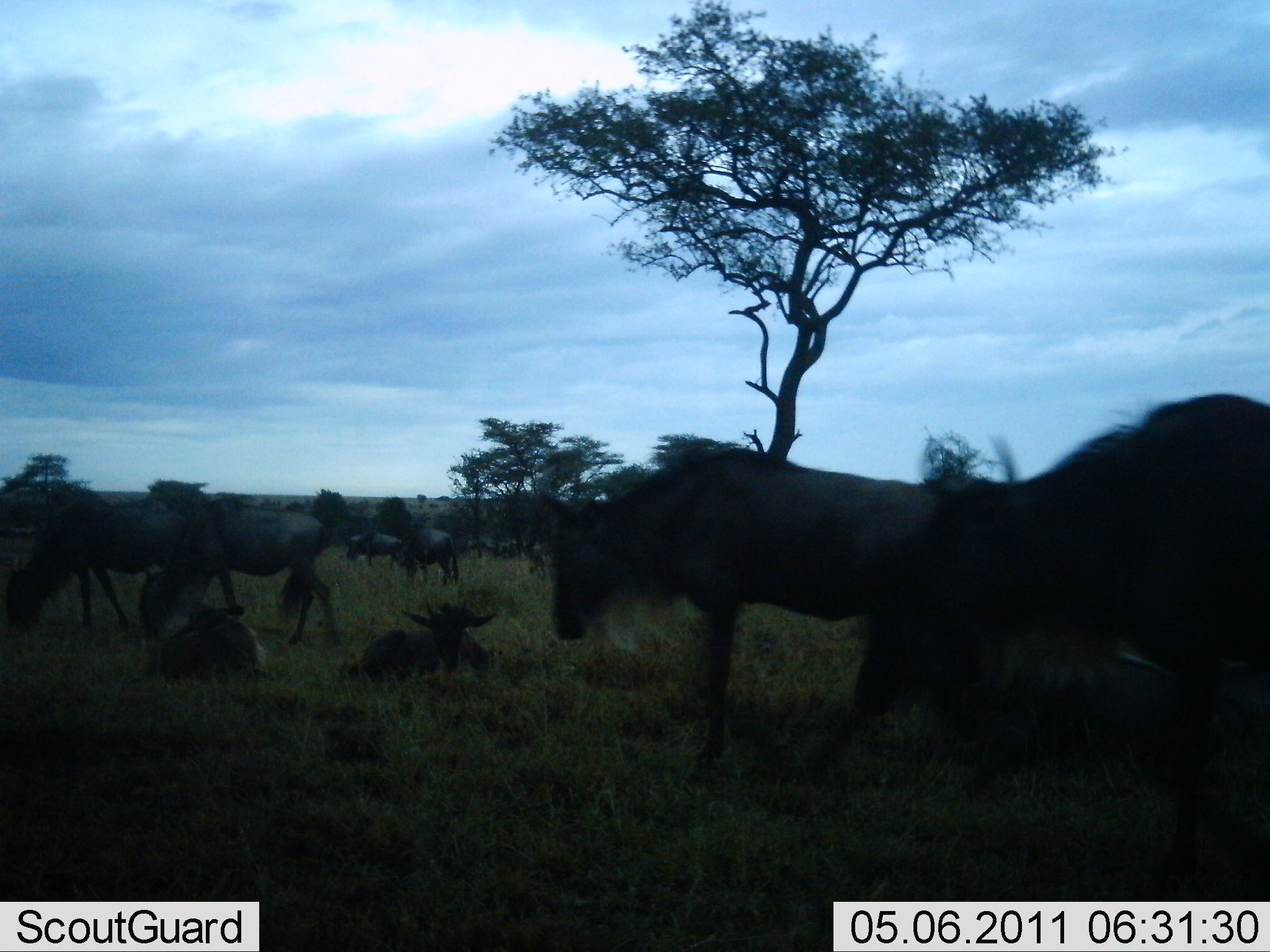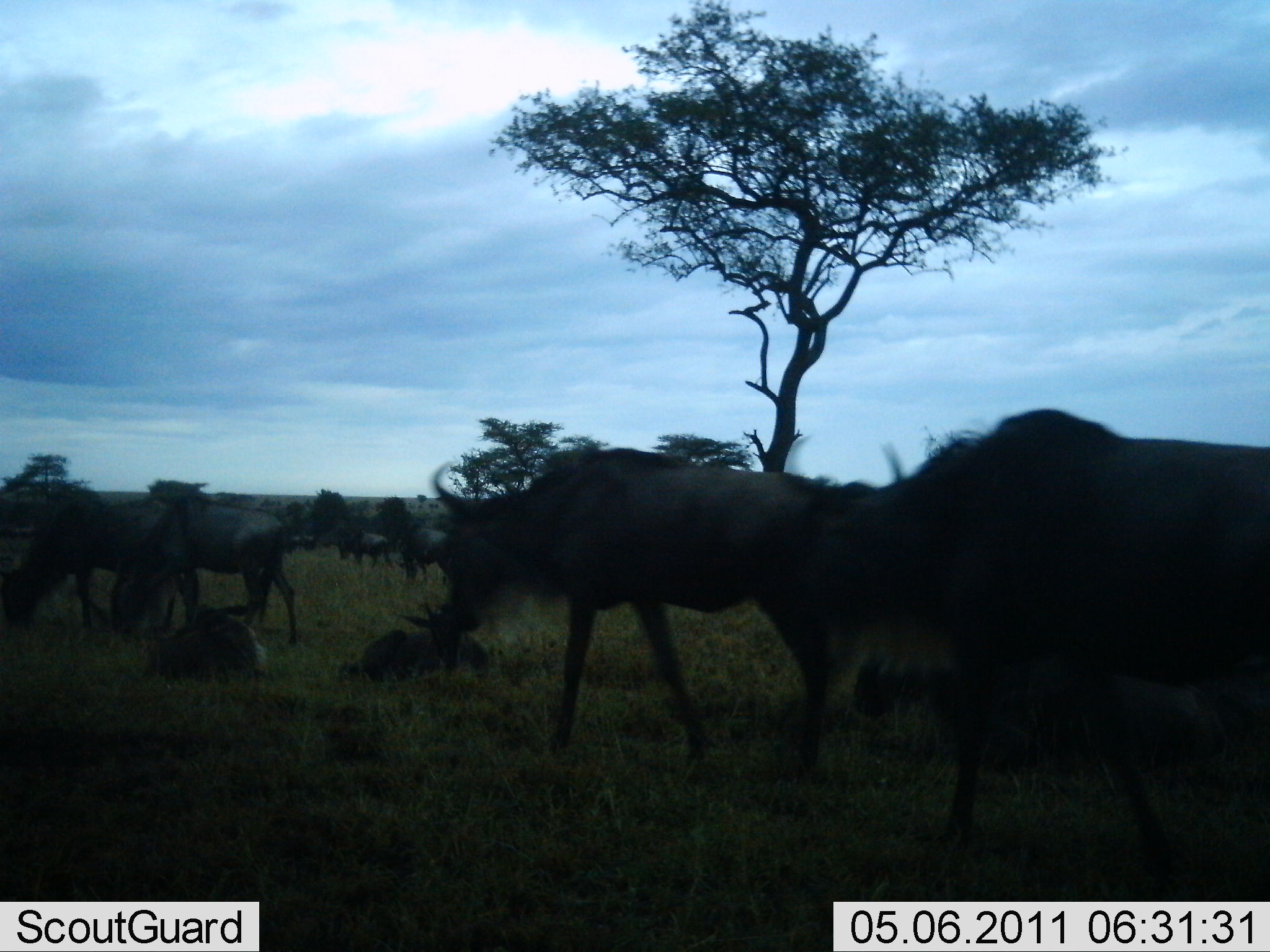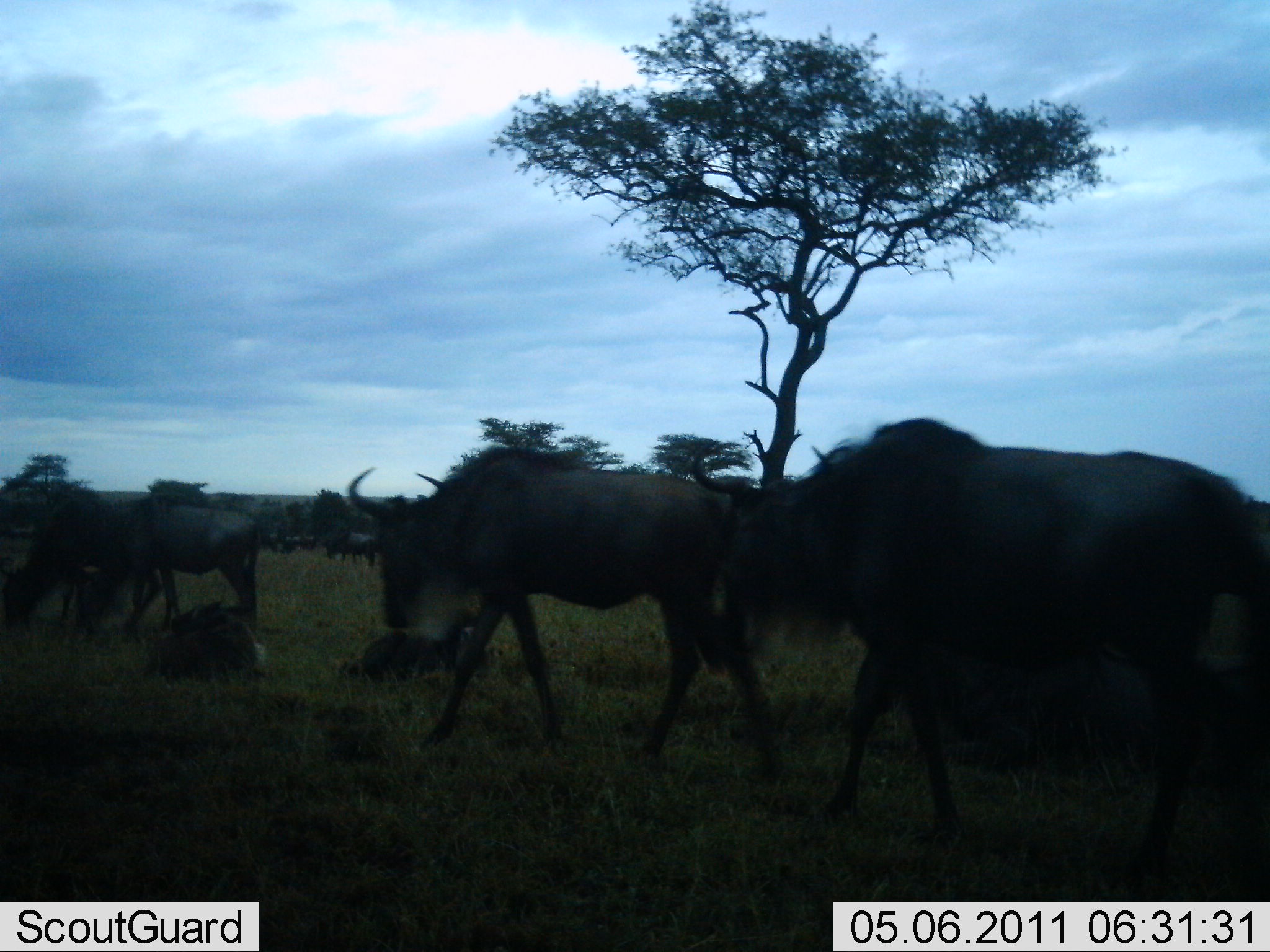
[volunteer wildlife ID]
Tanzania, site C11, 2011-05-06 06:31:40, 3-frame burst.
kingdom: Animalia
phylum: Chordata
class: Mammalia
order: Artiodactyla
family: Bovidae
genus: Connochaetes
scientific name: Connochaetes taurinus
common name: blue wildebeest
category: wildebeest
Wildebeest (blue wildebeest) (Connochaetes taurinus), count 10. Behavior (volunteer vote fractions): standing 43%, resting 43%, moving 100%, interacting 0%. Young present (vote fraction): 7%. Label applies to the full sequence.